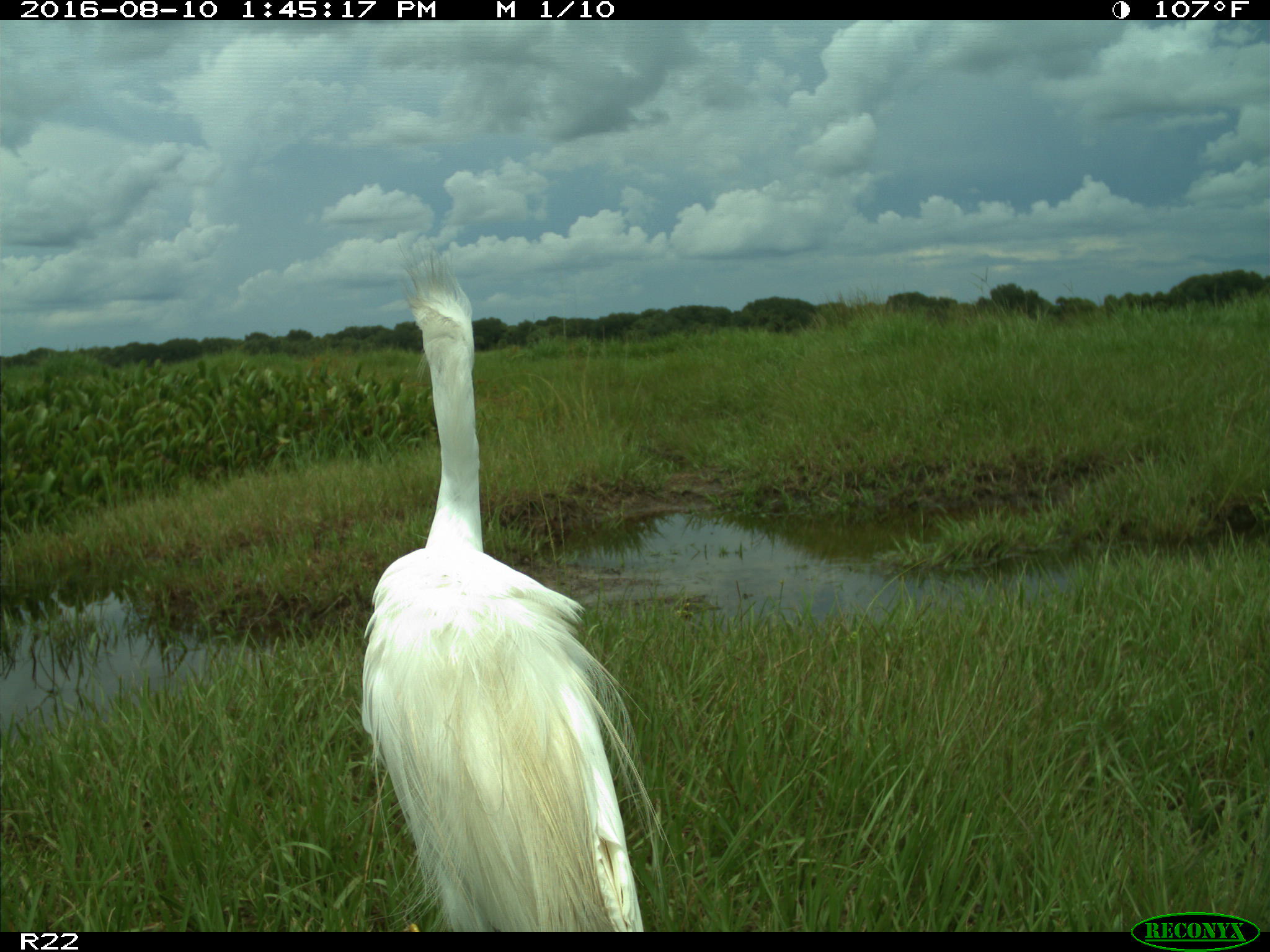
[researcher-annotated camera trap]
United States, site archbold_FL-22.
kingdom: Animalia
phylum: Chordata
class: Aves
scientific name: Aves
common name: birds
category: unidentified bird